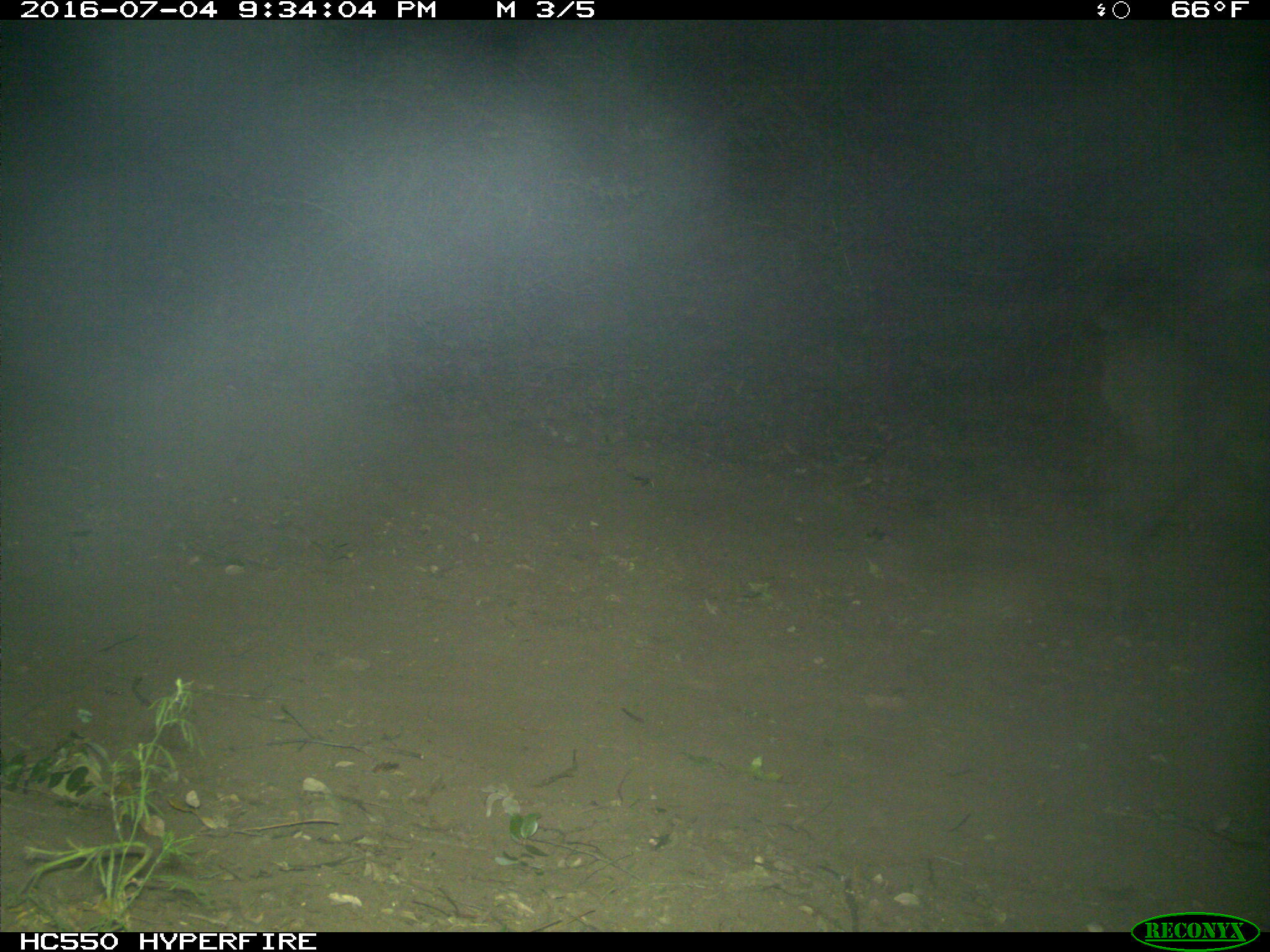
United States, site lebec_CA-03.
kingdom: Animalia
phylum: Chordata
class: Mammalia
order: Artiodactyla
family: Suidae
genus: Sus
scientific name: Sus scrofa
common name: wild boar